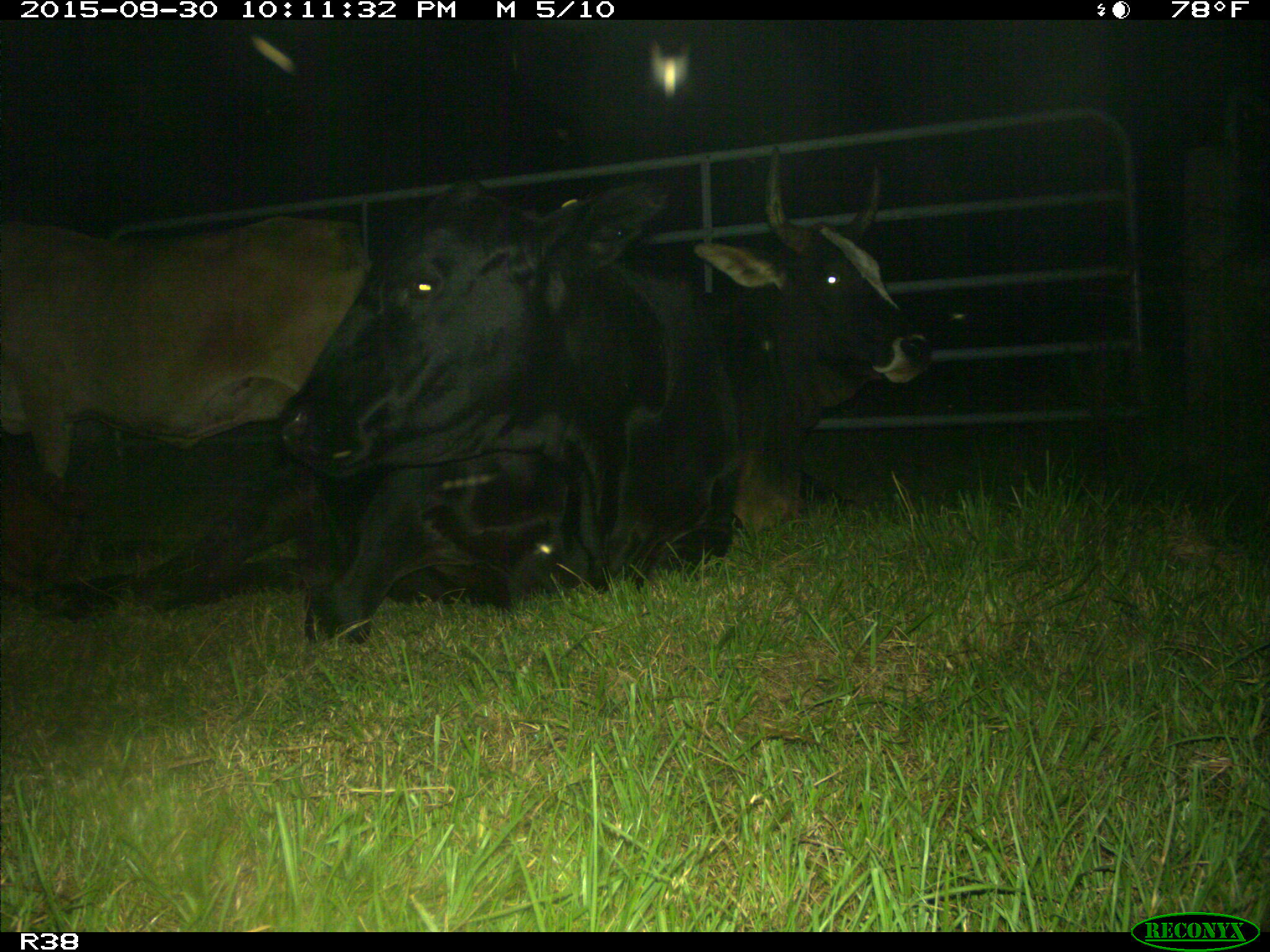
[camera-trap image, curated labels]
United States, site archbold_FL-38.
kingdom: Animalia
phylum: Chordata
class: Mammalia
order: Artiodactyla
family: Bovidae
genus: Bos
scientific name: Bos taurus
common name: domestic cow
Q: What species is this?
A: Bos taurus (domestic cow).